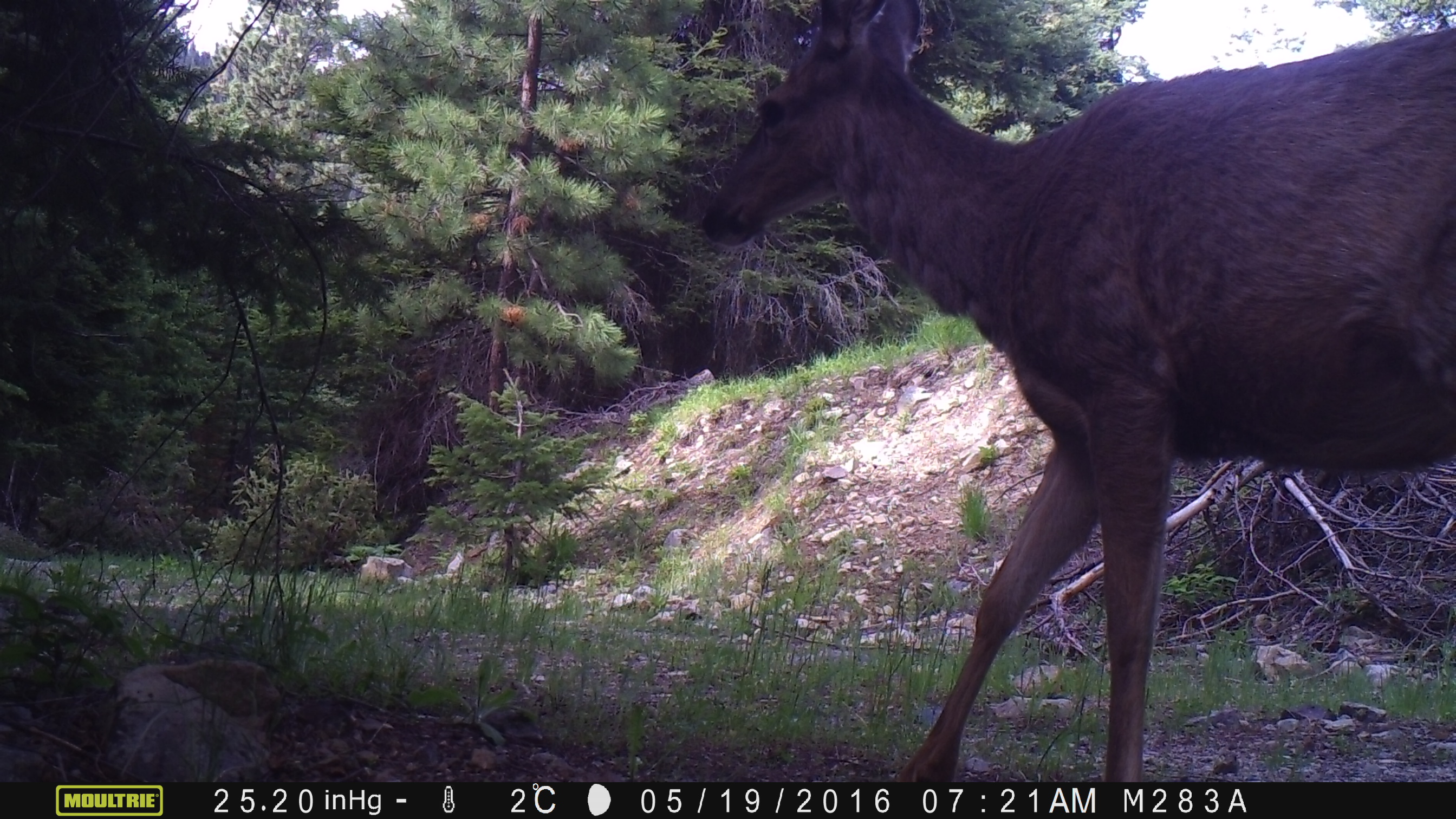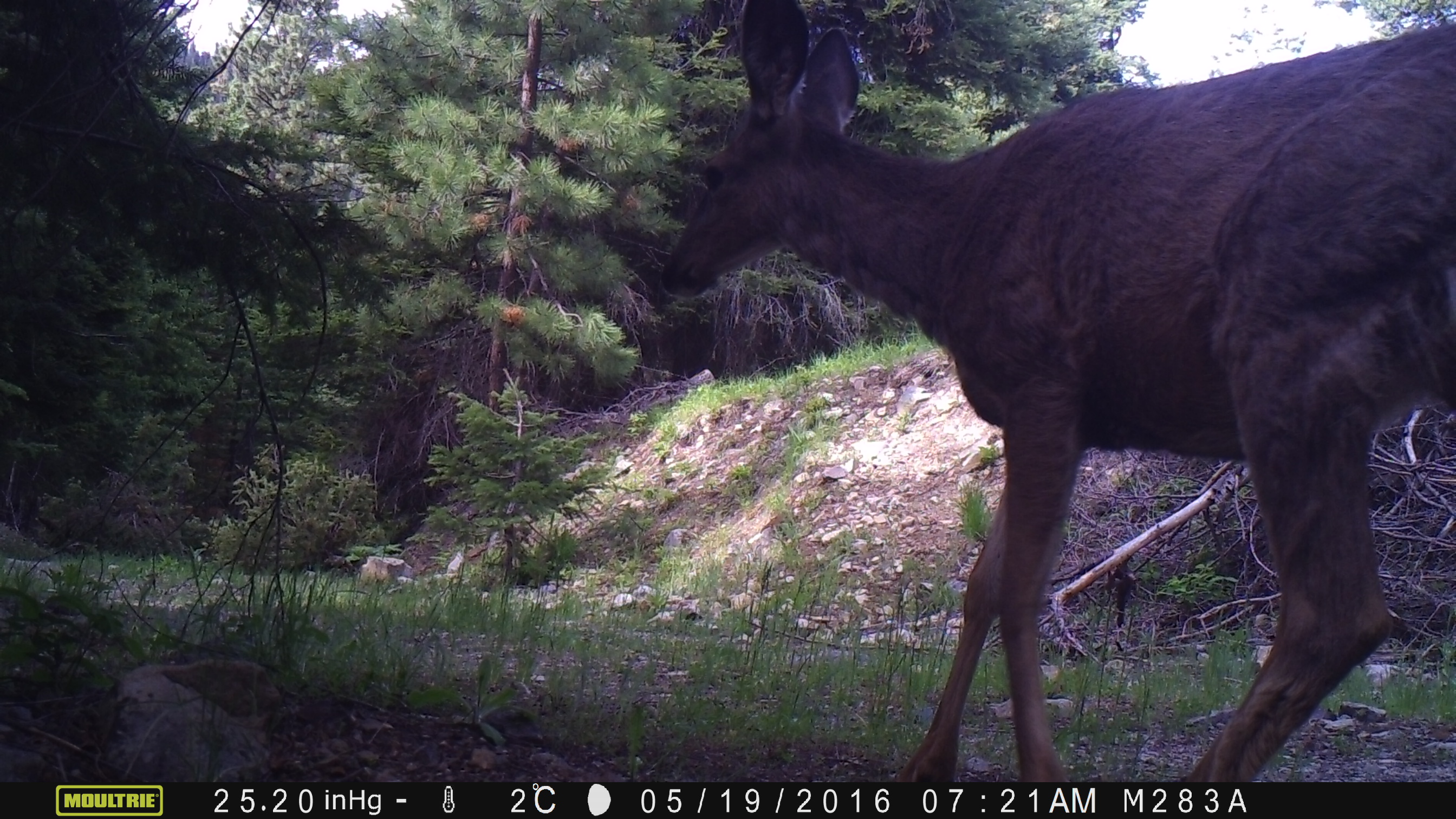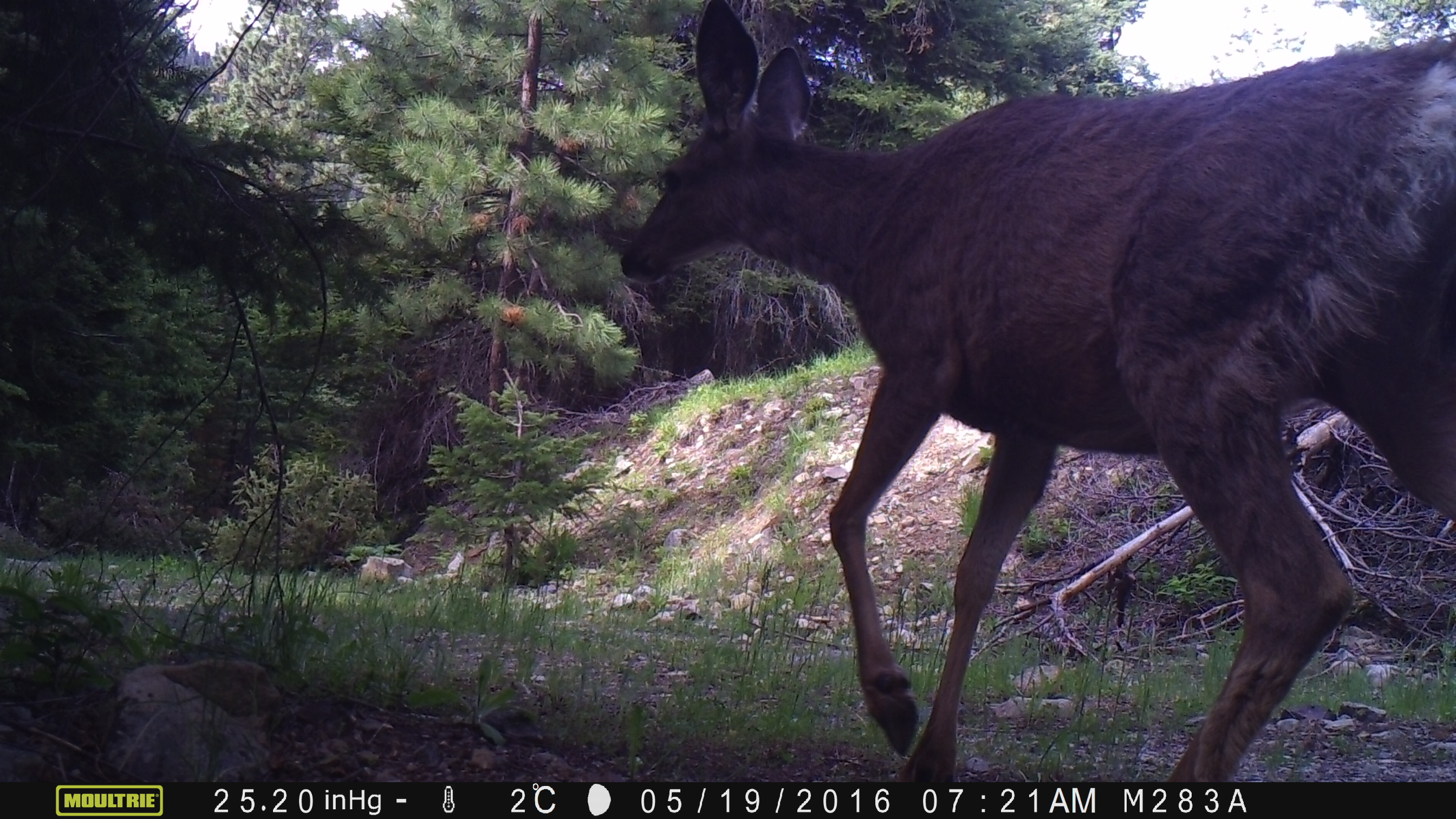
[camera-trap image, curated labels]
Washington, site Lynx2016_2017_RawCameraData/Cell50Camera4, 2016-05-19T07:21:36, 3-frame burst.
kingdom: Animalia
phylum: Chordata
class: Mammalia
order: Artiodactyla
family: Cervidae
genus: Odocoileus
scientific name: Odocoileus hemionus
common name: mule deer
Odocoileus hemionus (mule deer). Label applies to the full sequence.